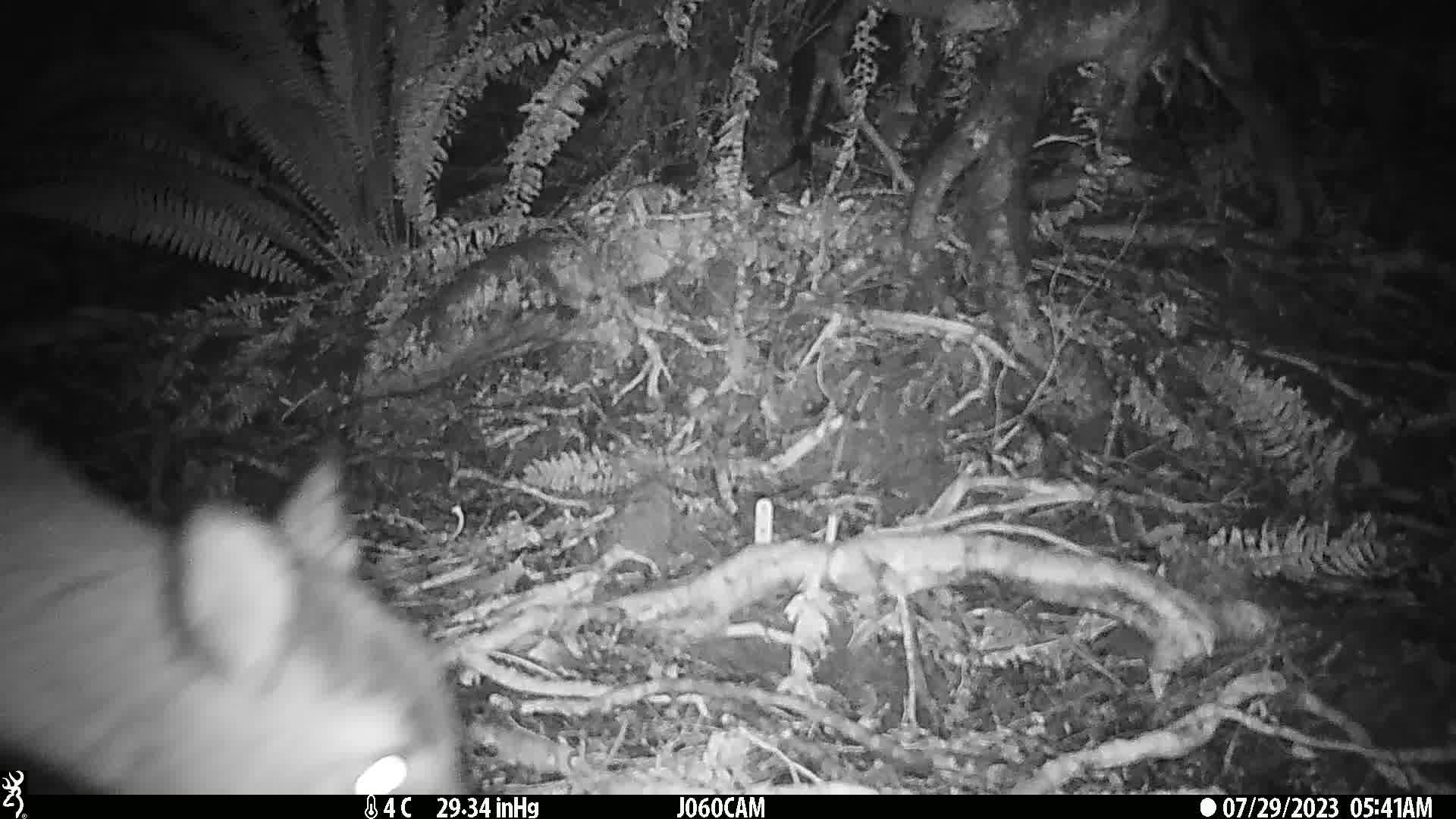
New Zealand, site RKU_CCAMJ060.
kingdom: Animalia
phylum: Chordata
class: Mammalia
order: Artiodactyla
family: Cervidae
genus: Odocoileus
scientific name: Odocoileus virginianus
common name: white-tailed deer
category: white tailed deer